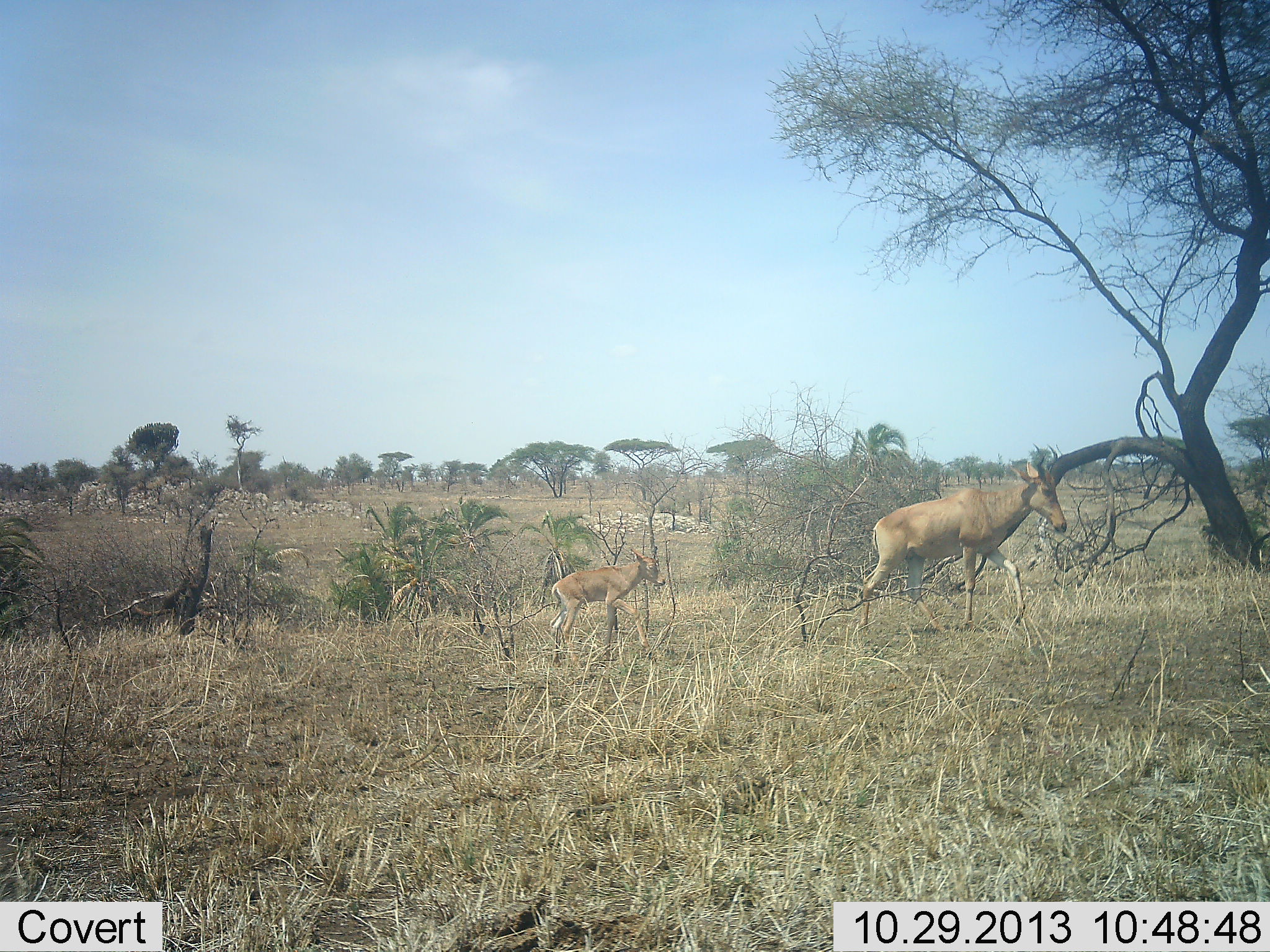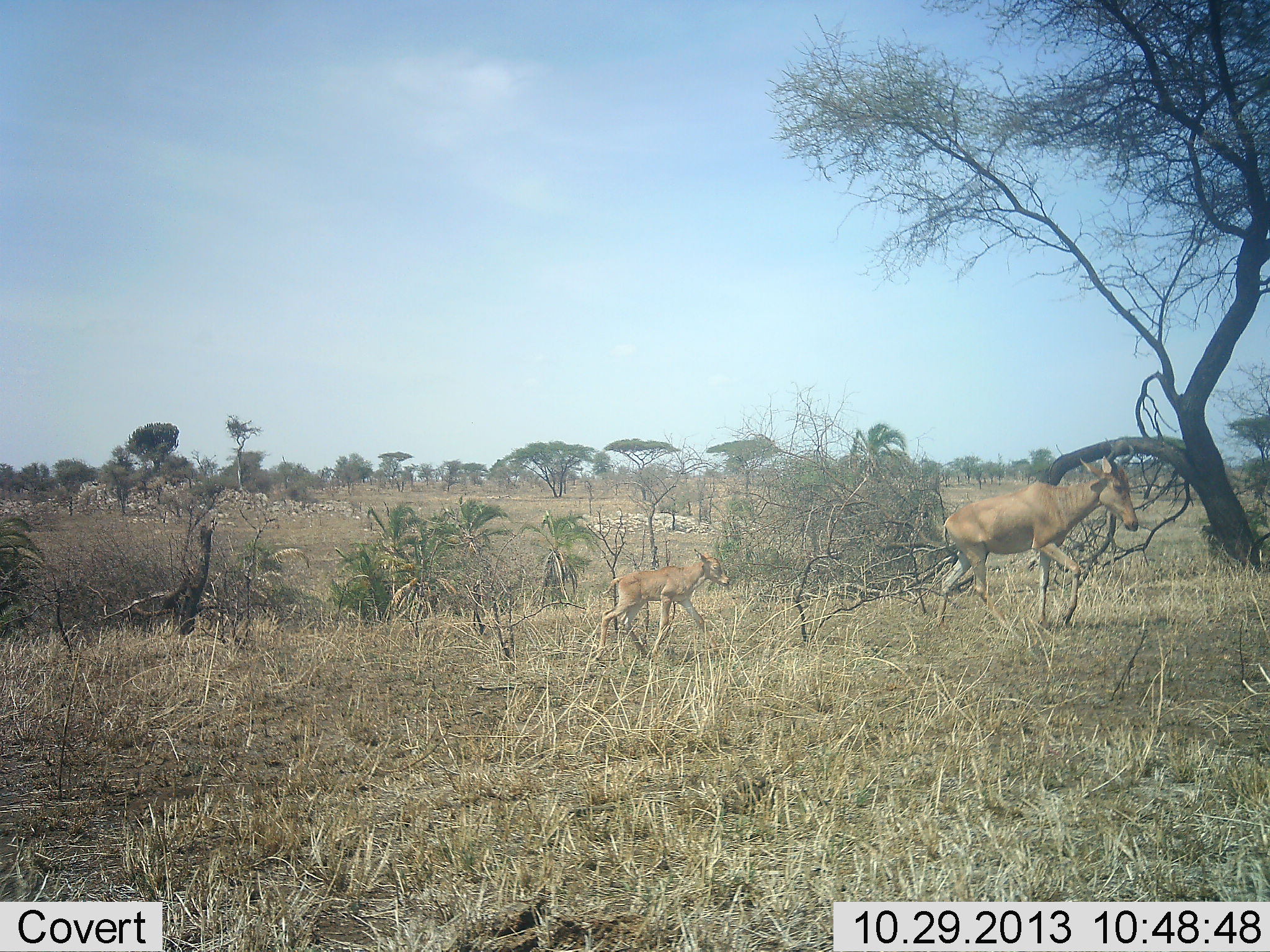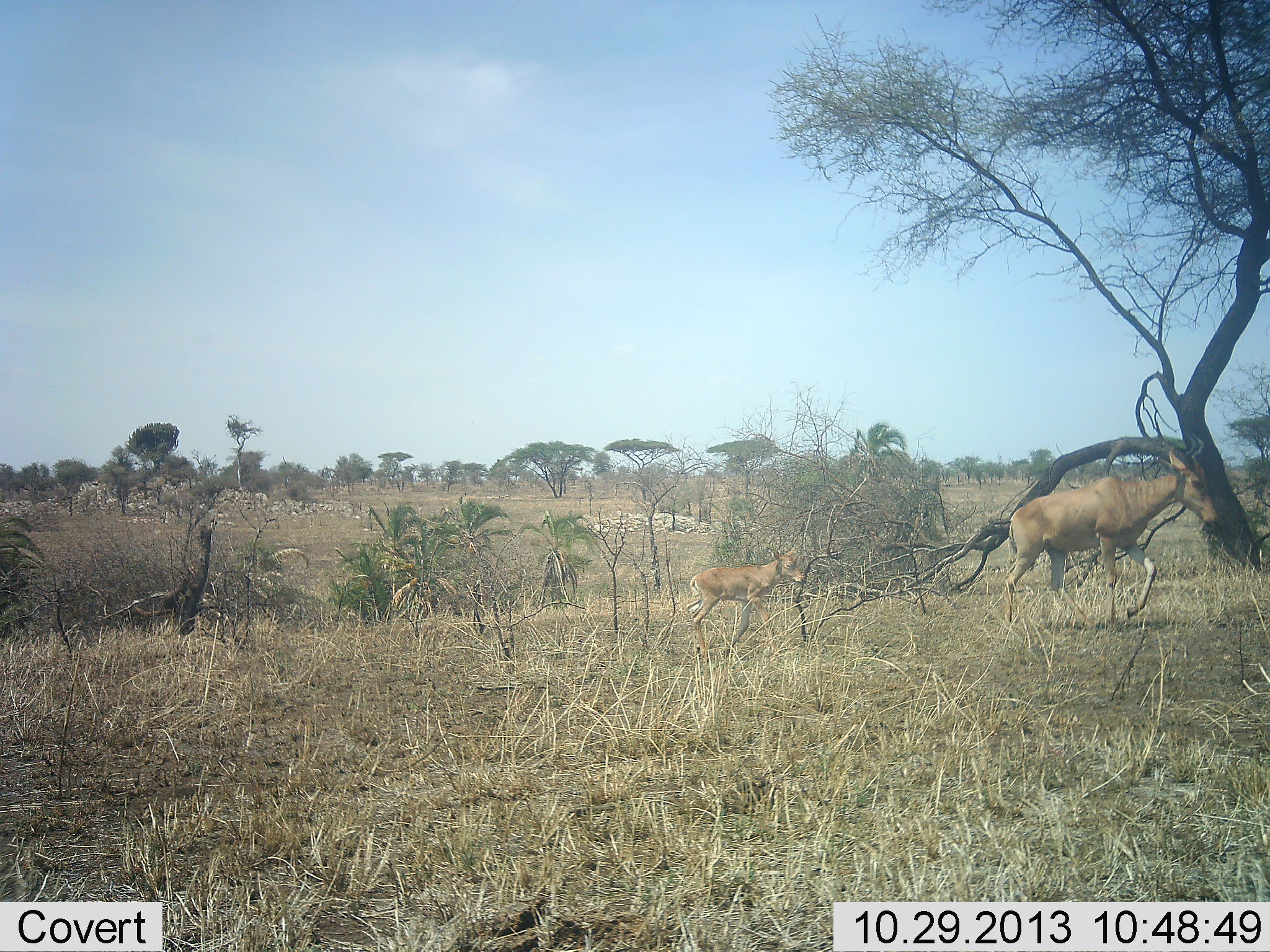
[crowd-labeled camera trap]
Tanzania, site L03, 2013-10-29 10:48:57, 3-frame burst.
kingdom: Animalia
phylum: Chordata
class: Mammalia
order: Artiodactyla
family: Bovidae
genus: Alcelaphus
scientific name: Alcelaphus buselaphus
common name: hartebeest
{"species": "hartebeest (Alcelaphus buselaphus)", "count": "2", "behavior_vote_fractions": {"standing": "0%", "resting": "0%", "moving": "100%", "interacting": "0%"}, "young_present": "91%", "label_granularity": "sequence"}